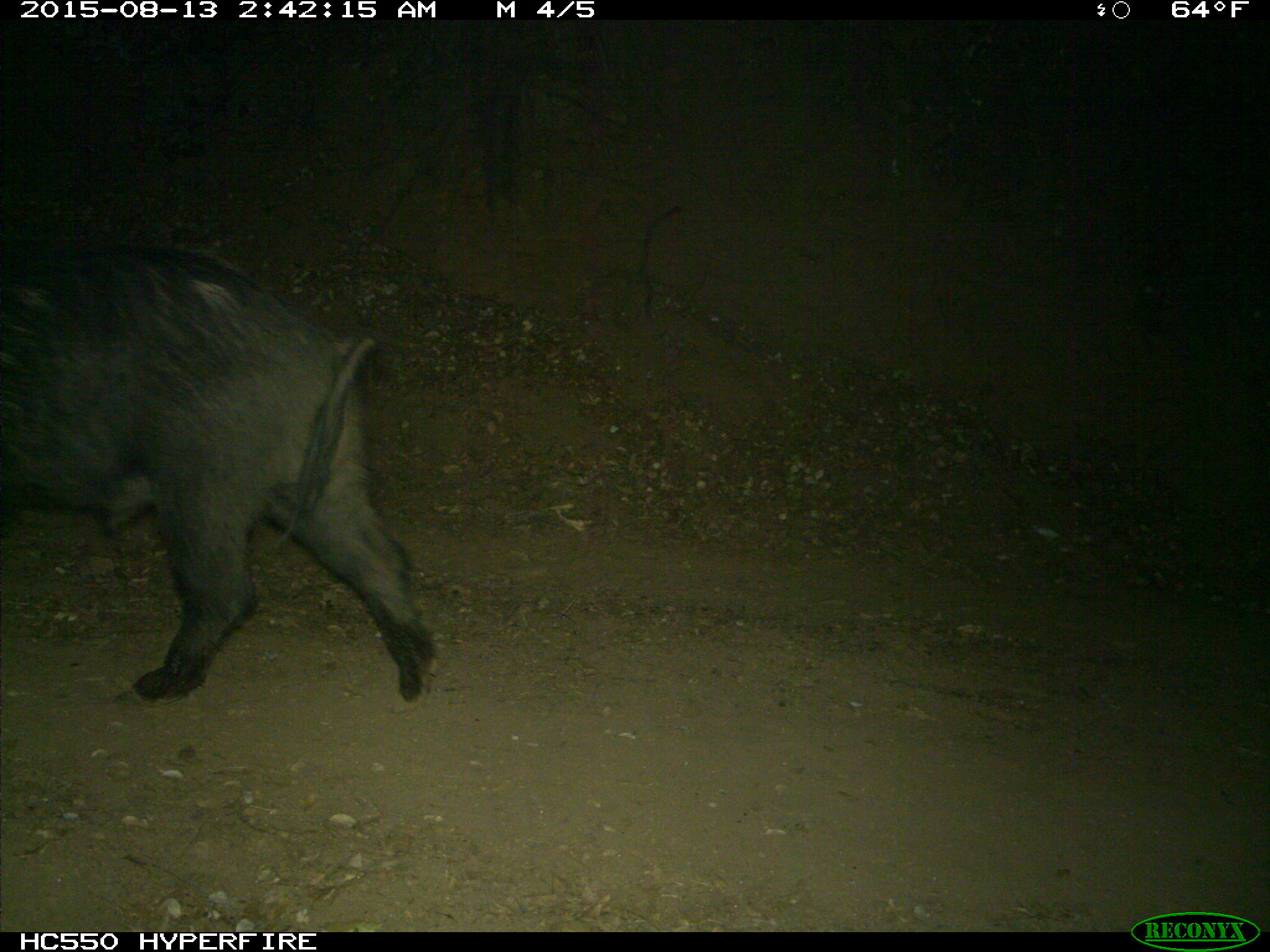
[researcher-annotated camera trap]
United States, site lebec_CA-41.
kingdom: Animalia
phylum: Chordata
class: Mammalia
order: Artiodactyla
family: Suidae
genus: Sus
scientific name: Sus scrofa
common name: wild boar